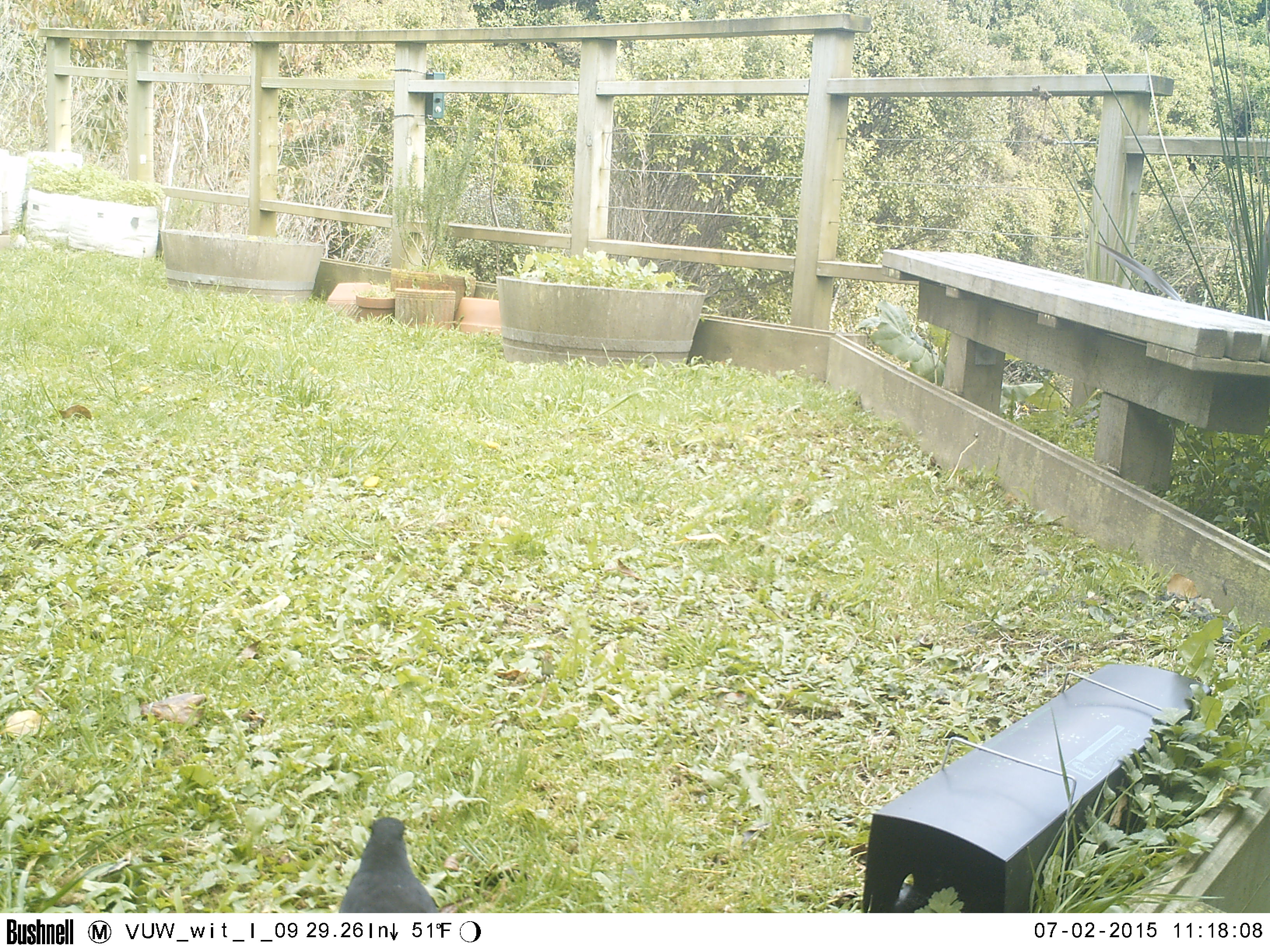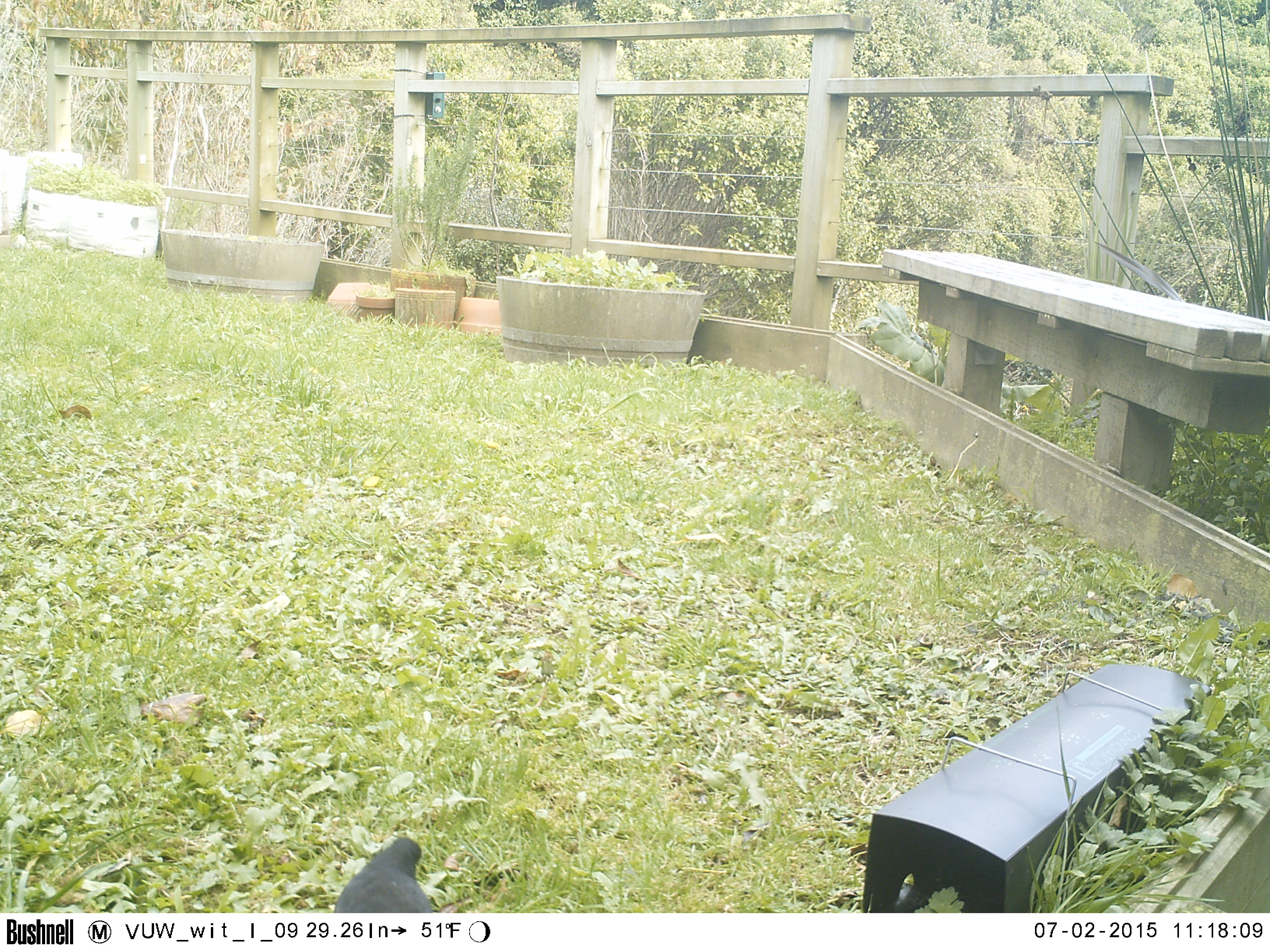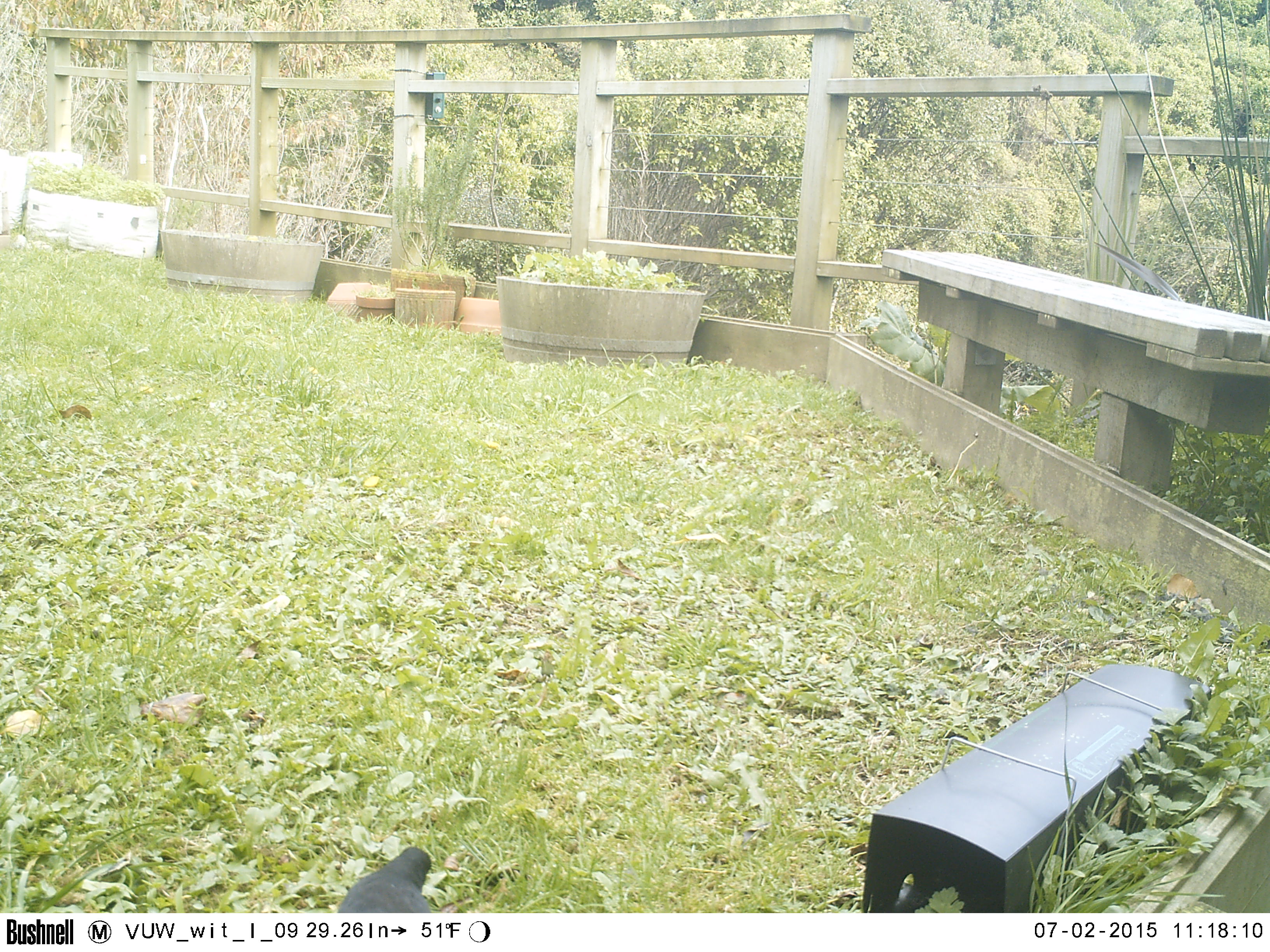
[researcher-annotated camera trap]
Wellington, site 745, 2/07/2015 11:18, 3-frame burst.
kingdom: Animalia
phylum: Chordata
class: Aves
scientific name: Aves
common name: bird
Bird (Aves).